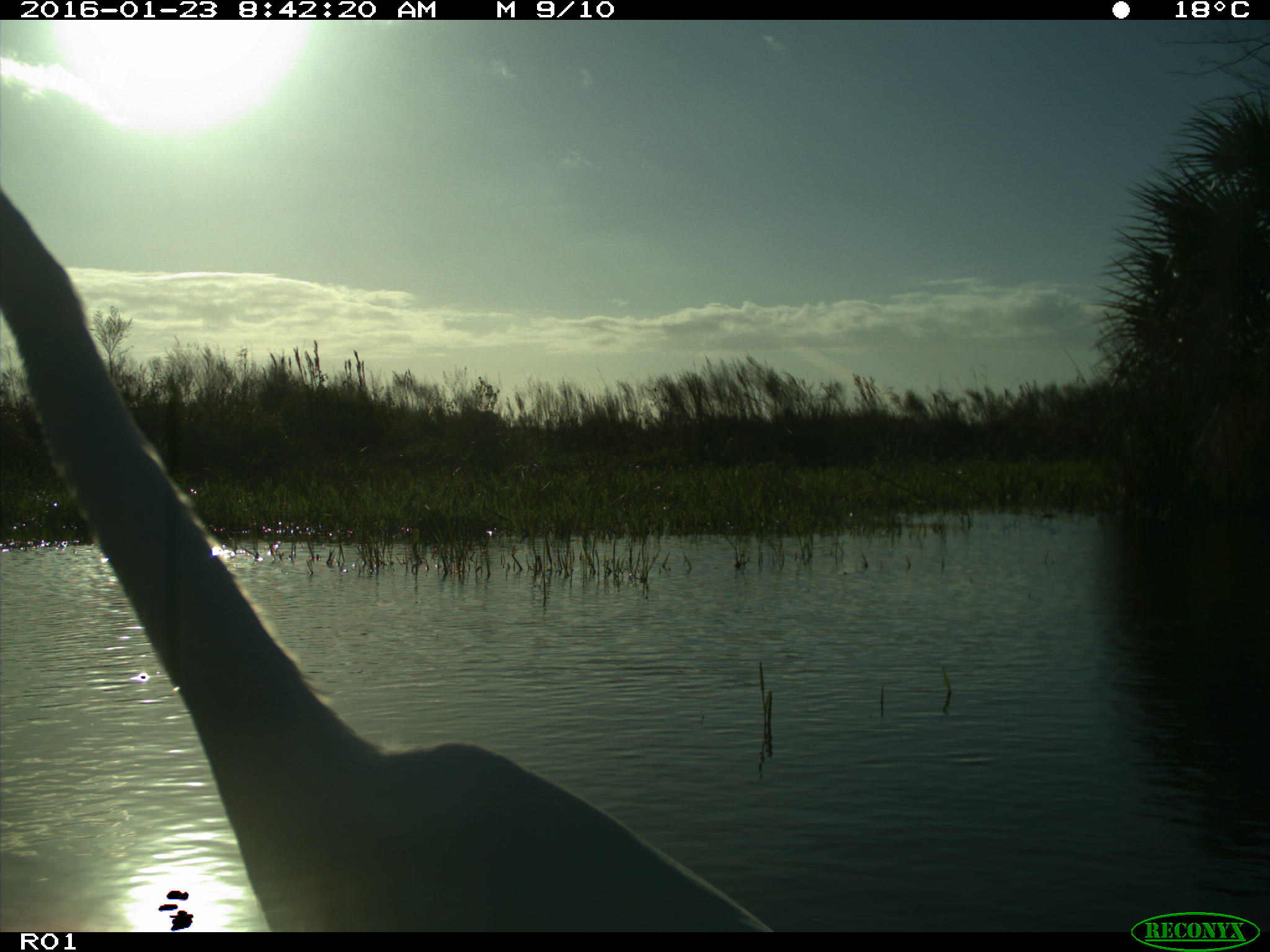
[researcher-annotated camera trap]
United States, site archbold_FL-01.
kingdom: Animalia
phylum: Chordata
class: Aves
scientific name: Aves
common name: birds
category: unidentified bird